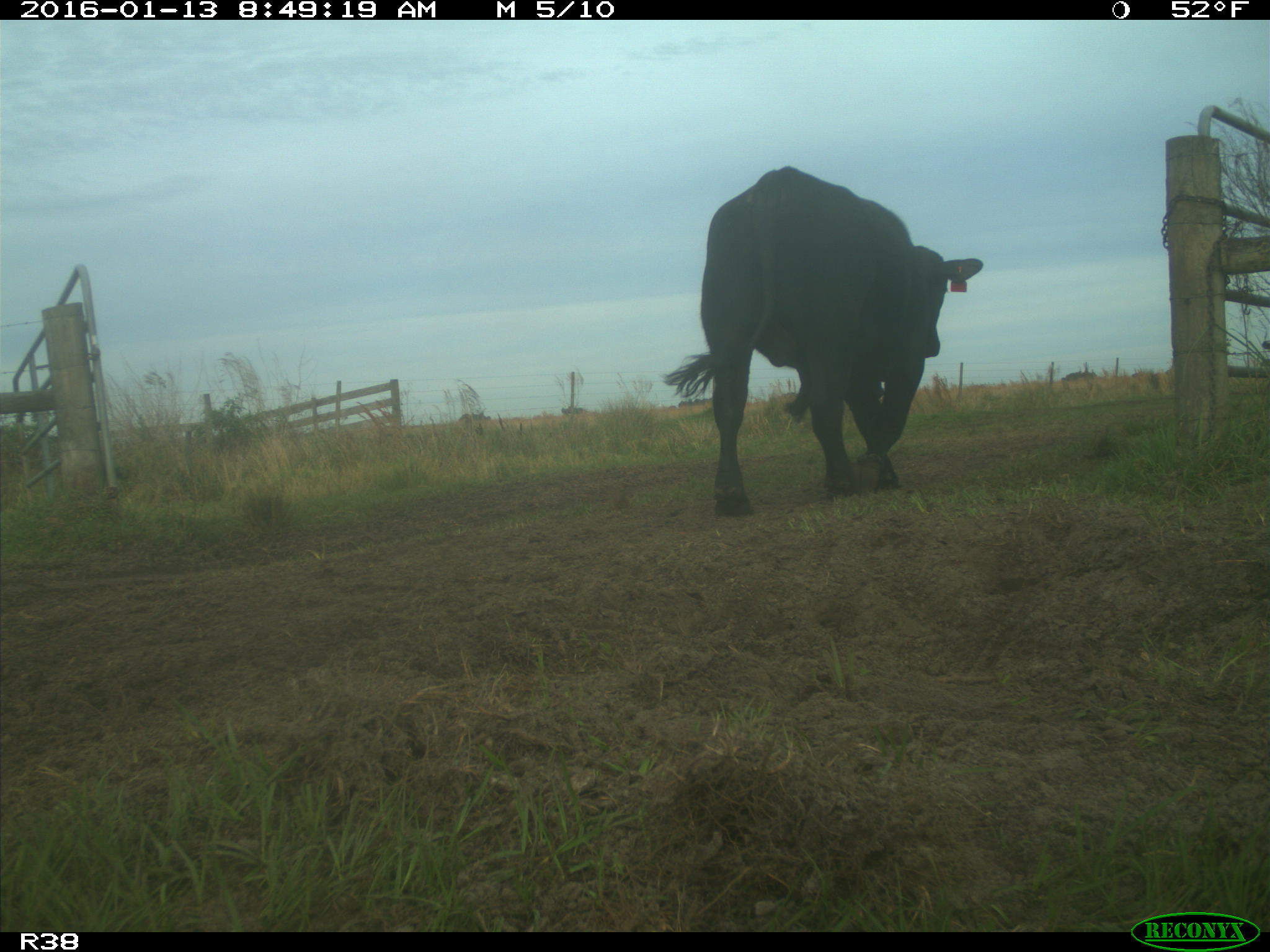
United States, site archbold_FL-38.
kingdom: Animalia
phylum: Chordata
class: Mammalia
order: Artiodactyla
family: Bovidae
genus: Bos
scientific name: Bos taurus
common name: domestic cow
Bos taurus (domestic cow).